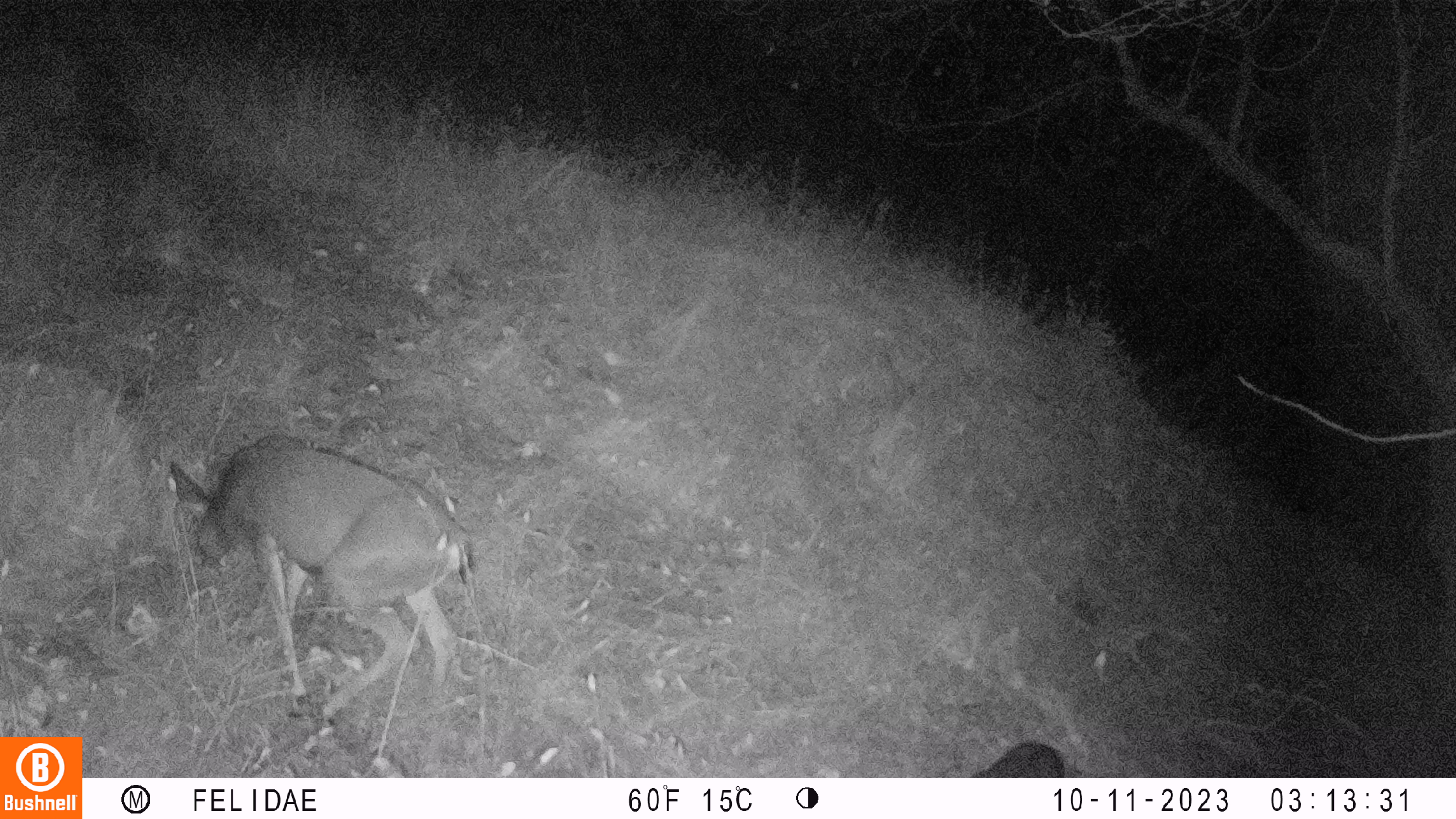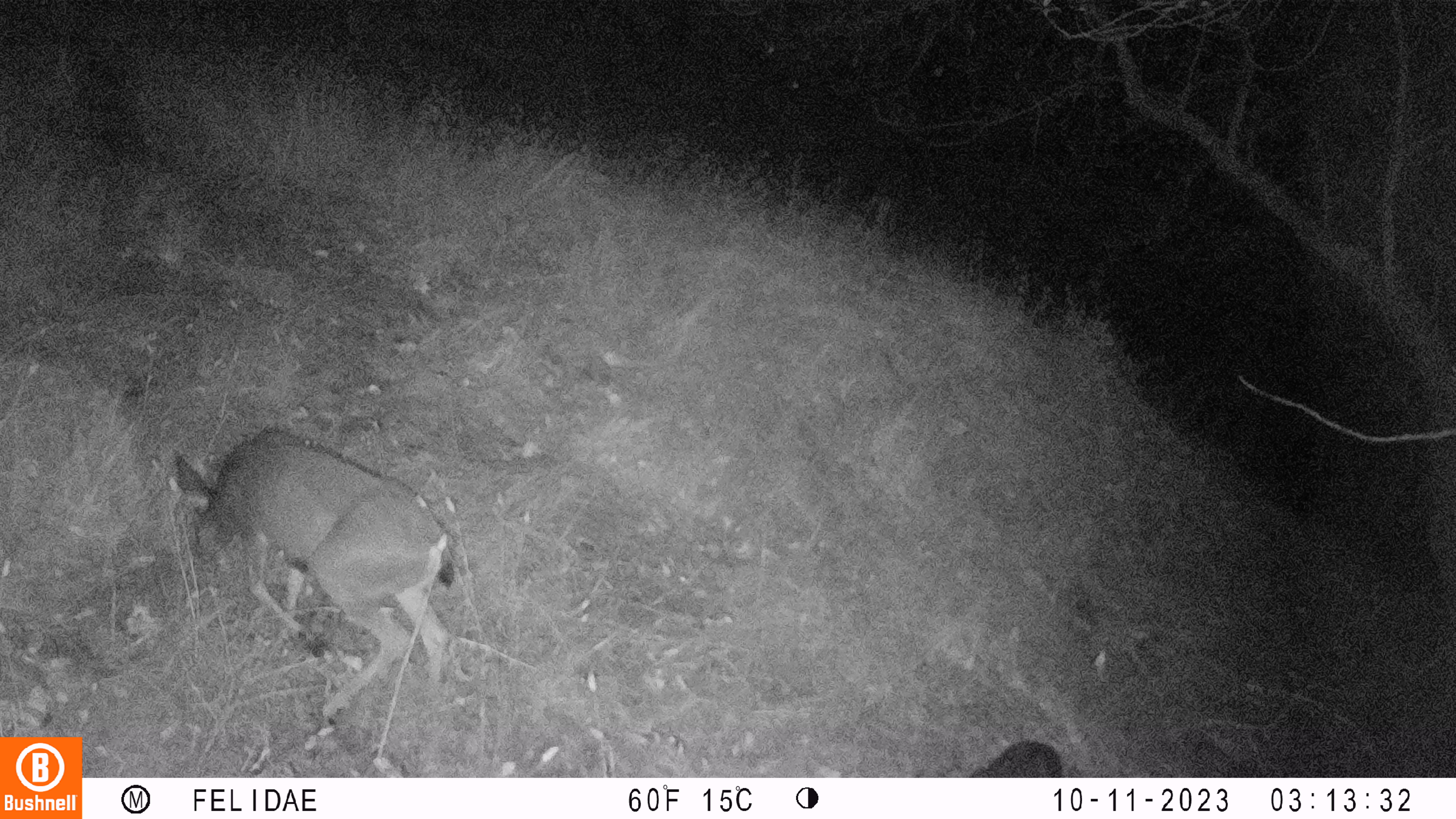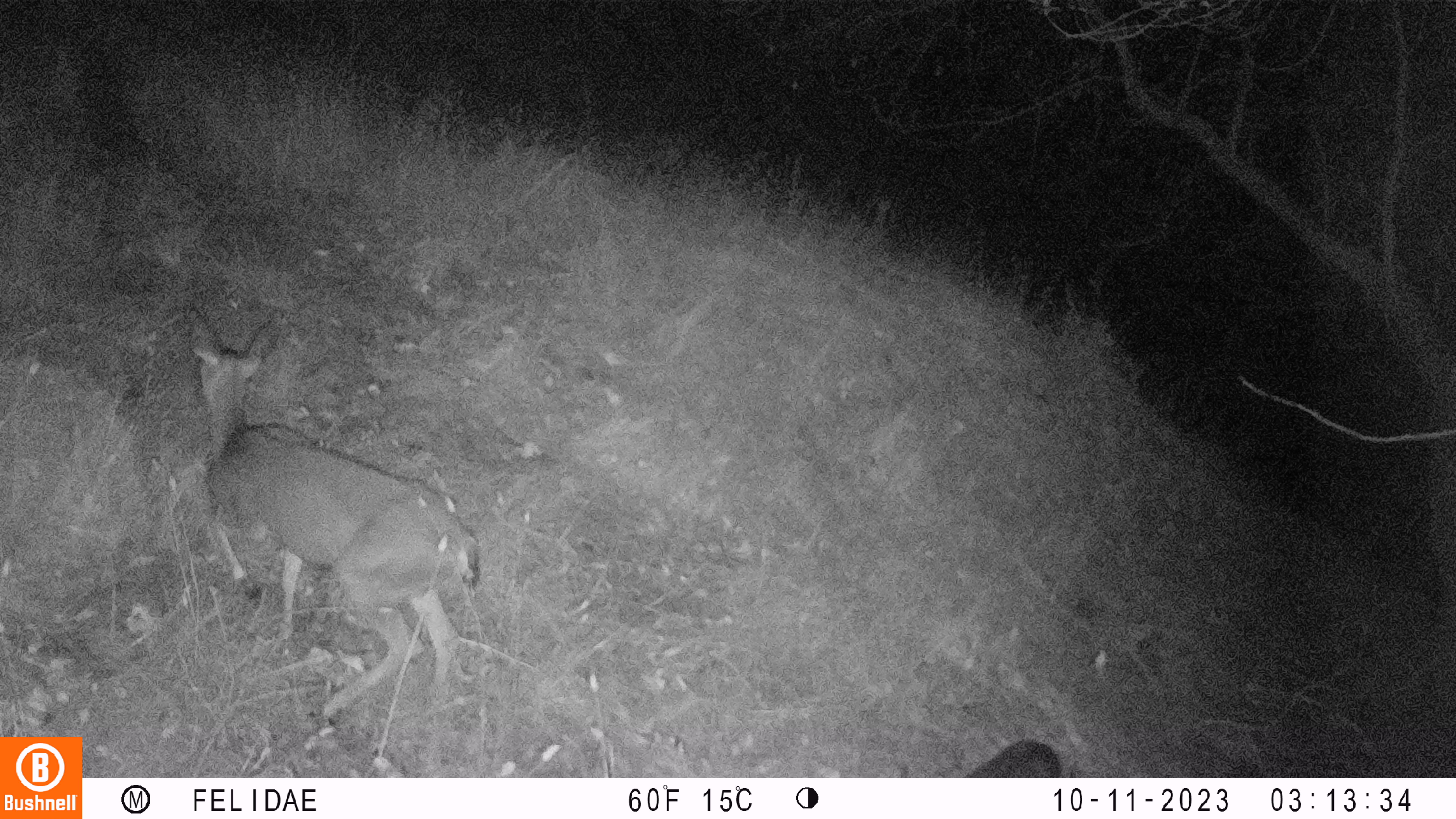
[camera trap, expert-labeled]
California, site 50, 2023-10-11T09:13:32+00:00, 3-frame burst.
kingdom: Animalia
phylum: Chordata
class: Mammalia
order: Artiodactyla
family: Cervidae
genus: Odocoileus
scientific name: Odocoileus hemionus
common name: mule deer